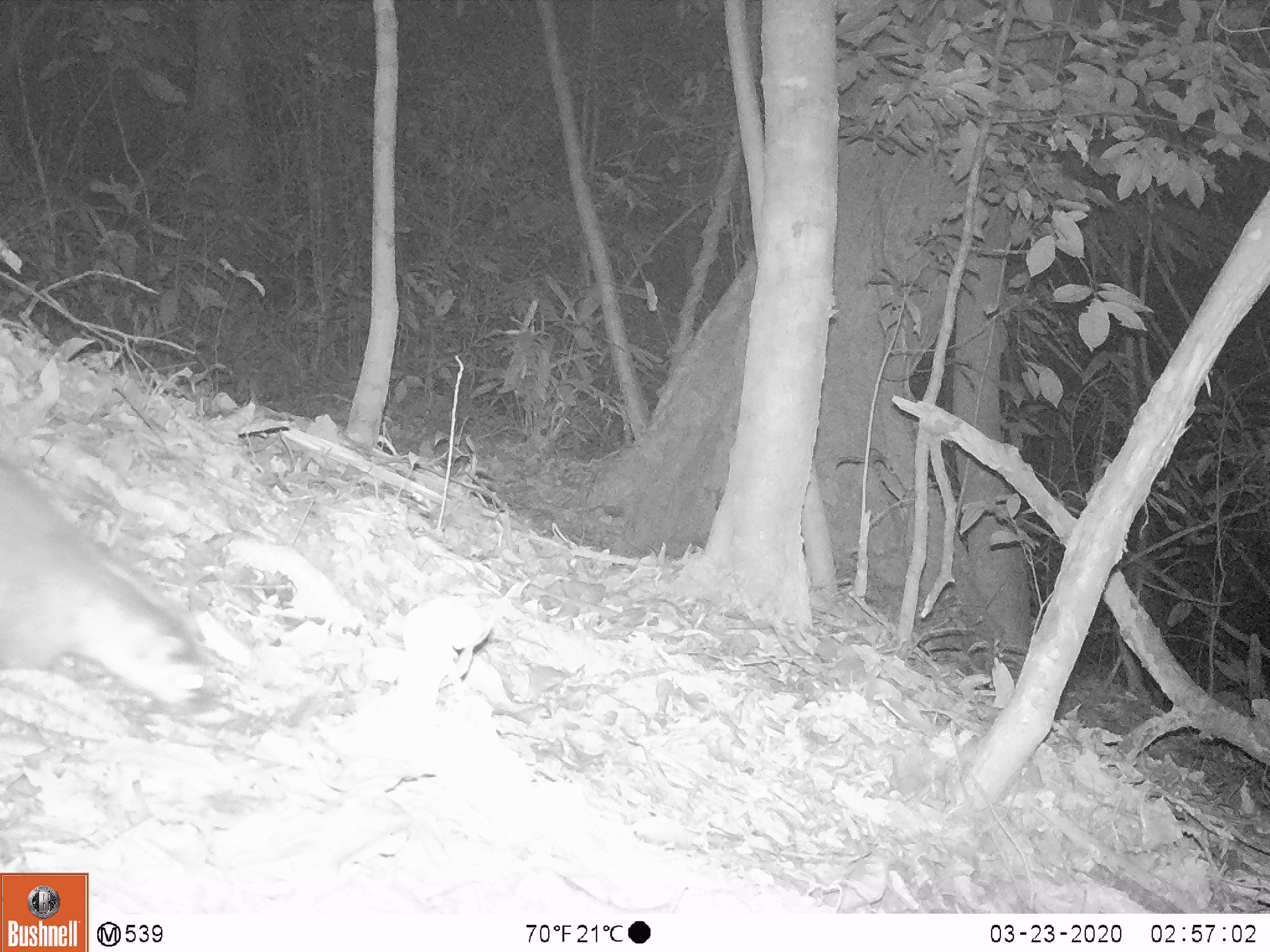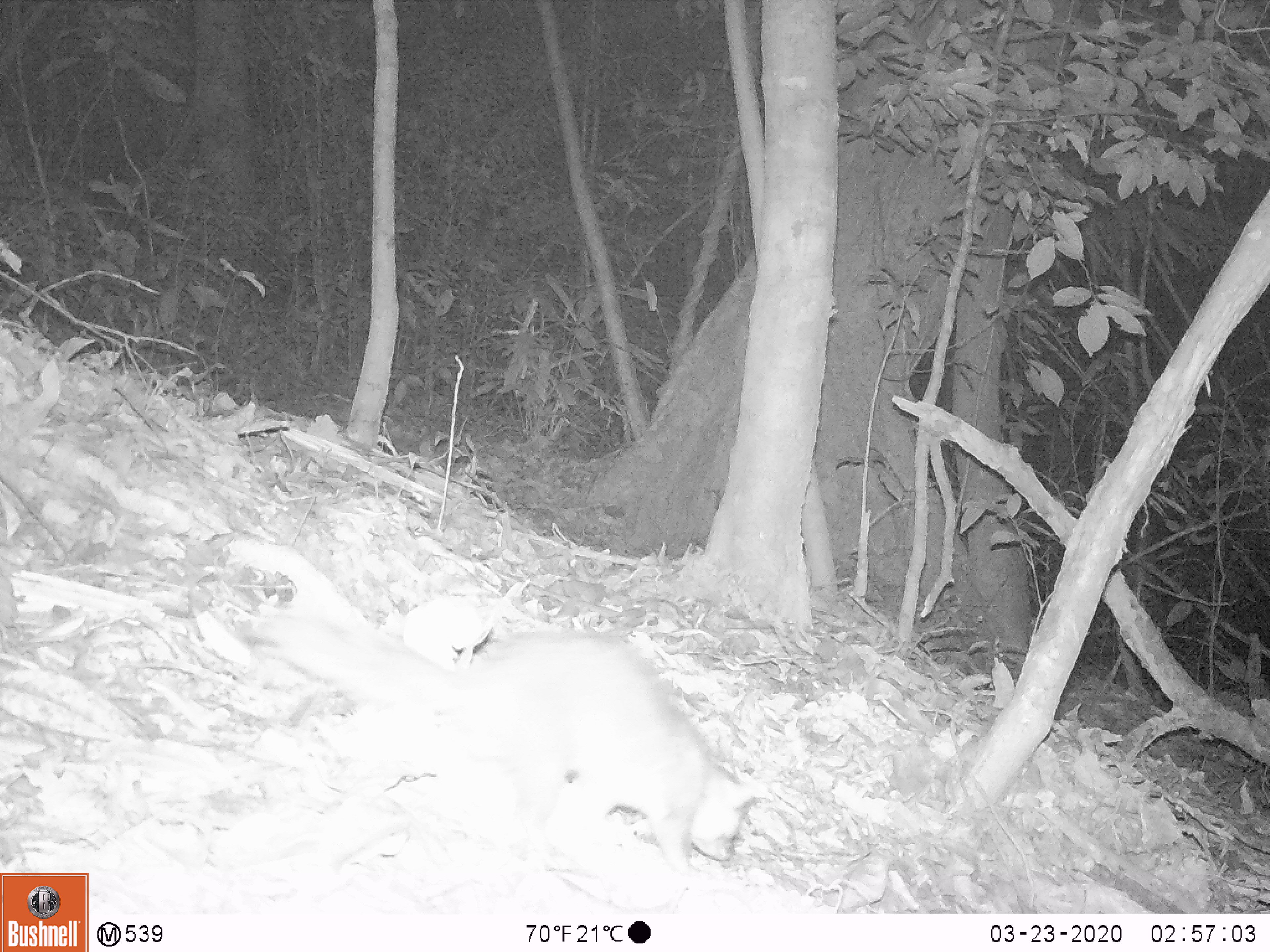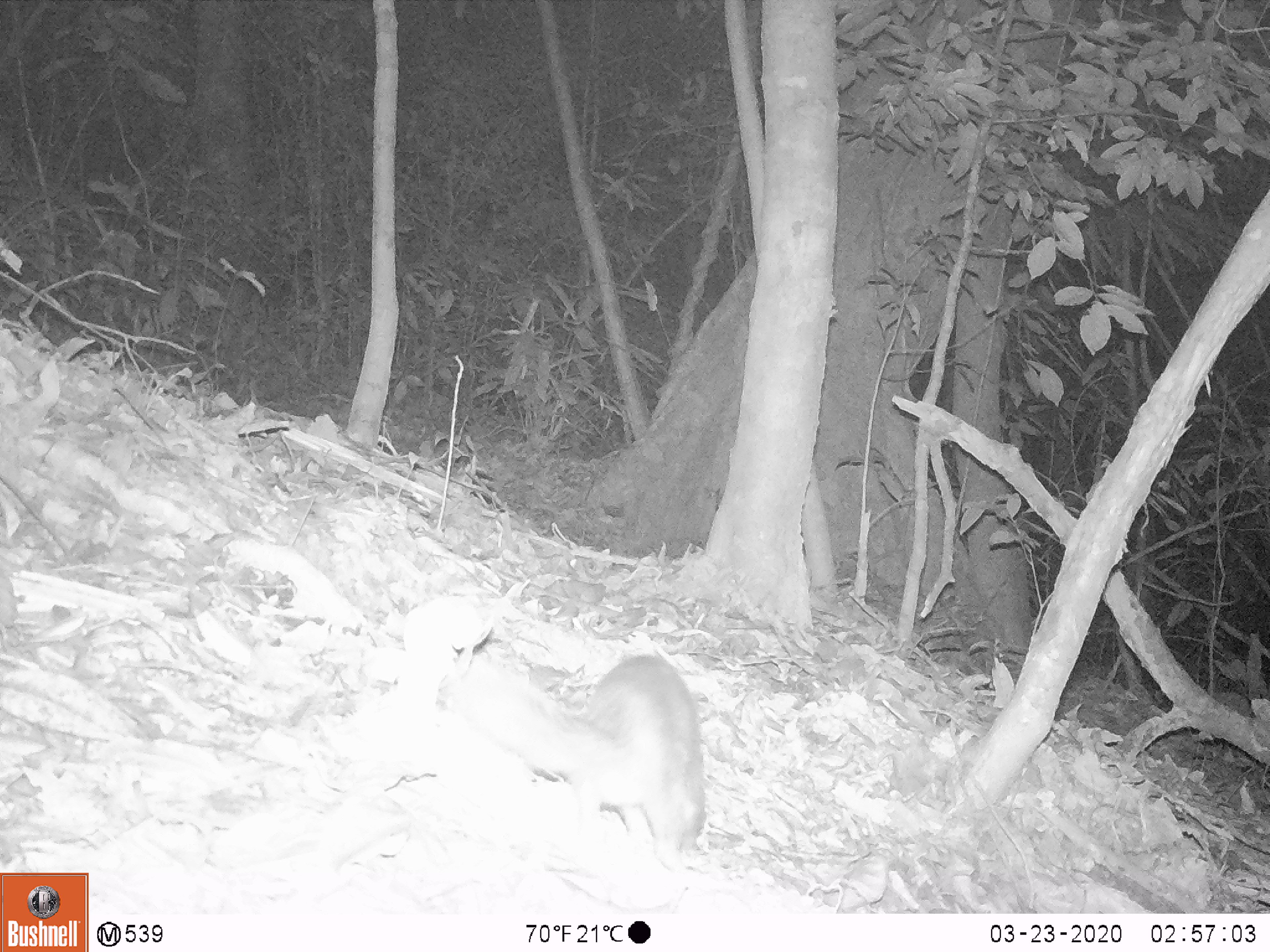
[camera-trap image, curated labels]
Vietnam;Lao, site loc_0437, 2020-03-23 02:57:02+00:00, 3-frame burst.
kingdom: Animalia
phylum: Chordata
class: Mammalia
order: Carnivora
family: Mustelidae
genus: Melogale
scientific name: Melogale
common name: ferret badger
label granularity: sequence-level